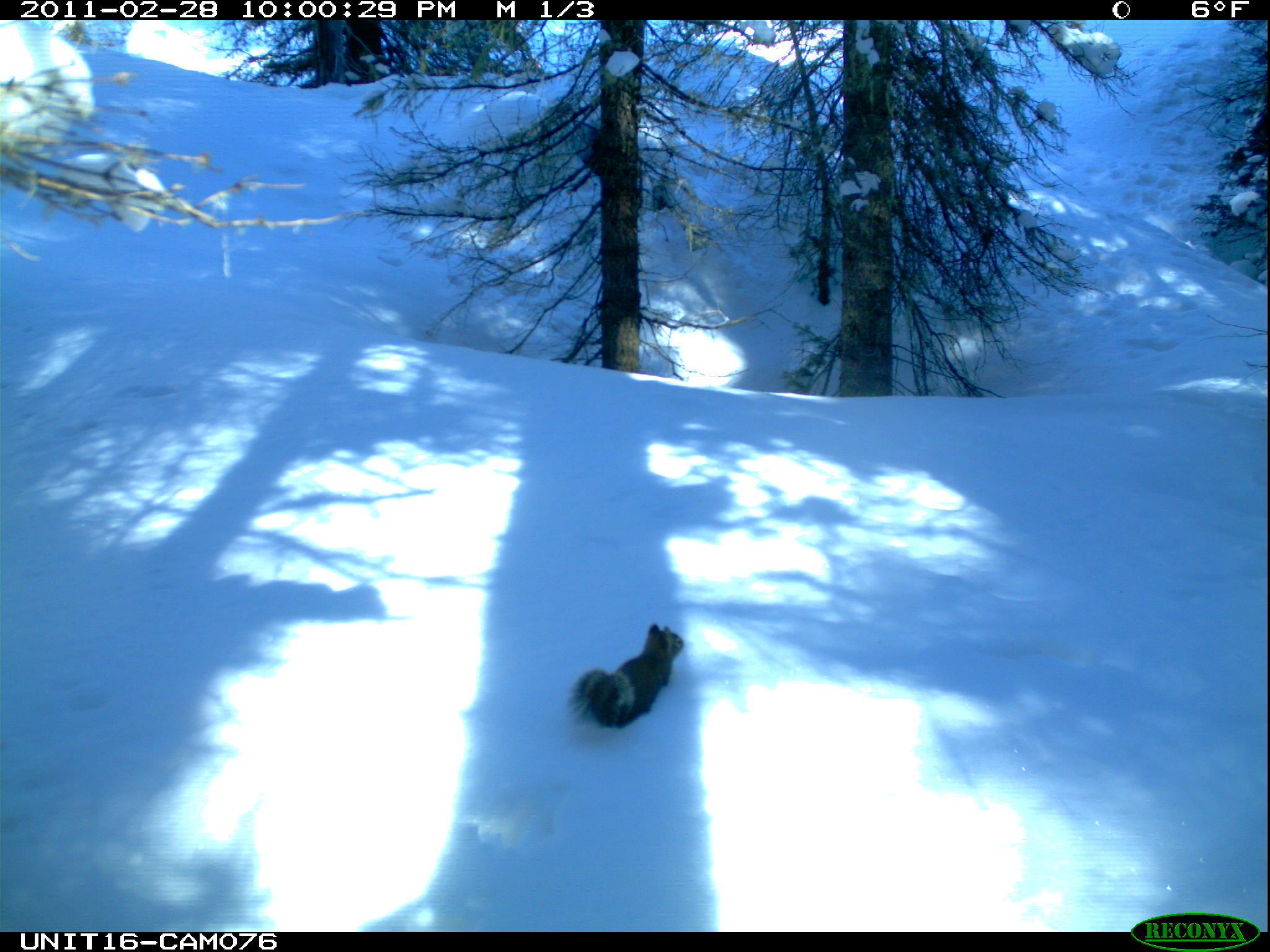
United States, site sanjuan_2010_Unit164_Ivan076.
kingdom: Animalia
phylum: Chordata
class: Mammalia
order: Rodentia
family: Sciuridae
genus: Tamiasciurus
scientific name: Tamiasciurus hudsonicus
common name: american red squirrel